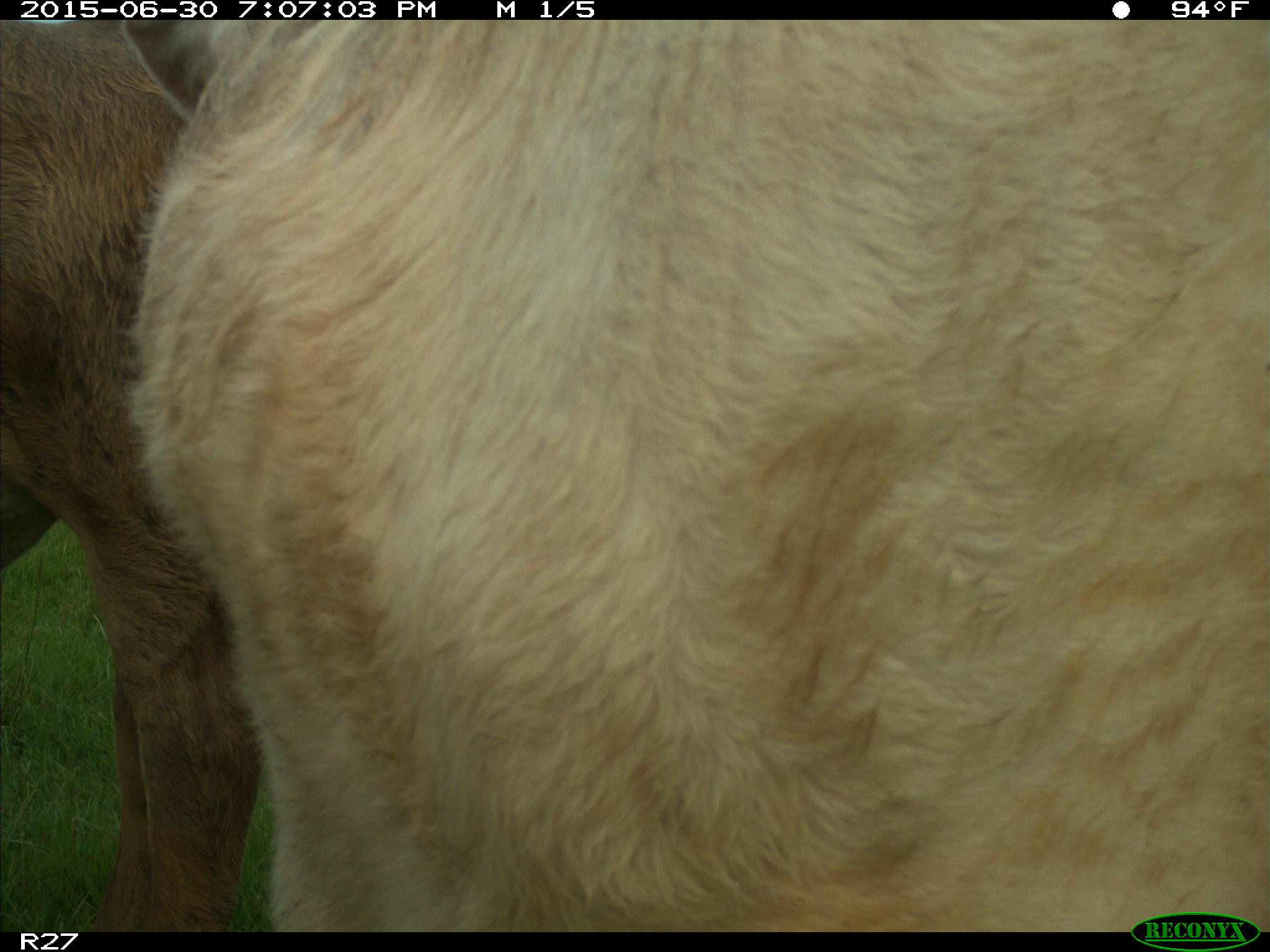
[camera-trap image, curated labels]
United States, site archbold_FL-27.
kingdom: Animalia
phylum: Chordata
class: Mammalia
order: Artiodactyla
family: Bovidae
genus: Bos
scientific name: Bos taurus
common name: domestic cow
Bos taurus (domestic cow).